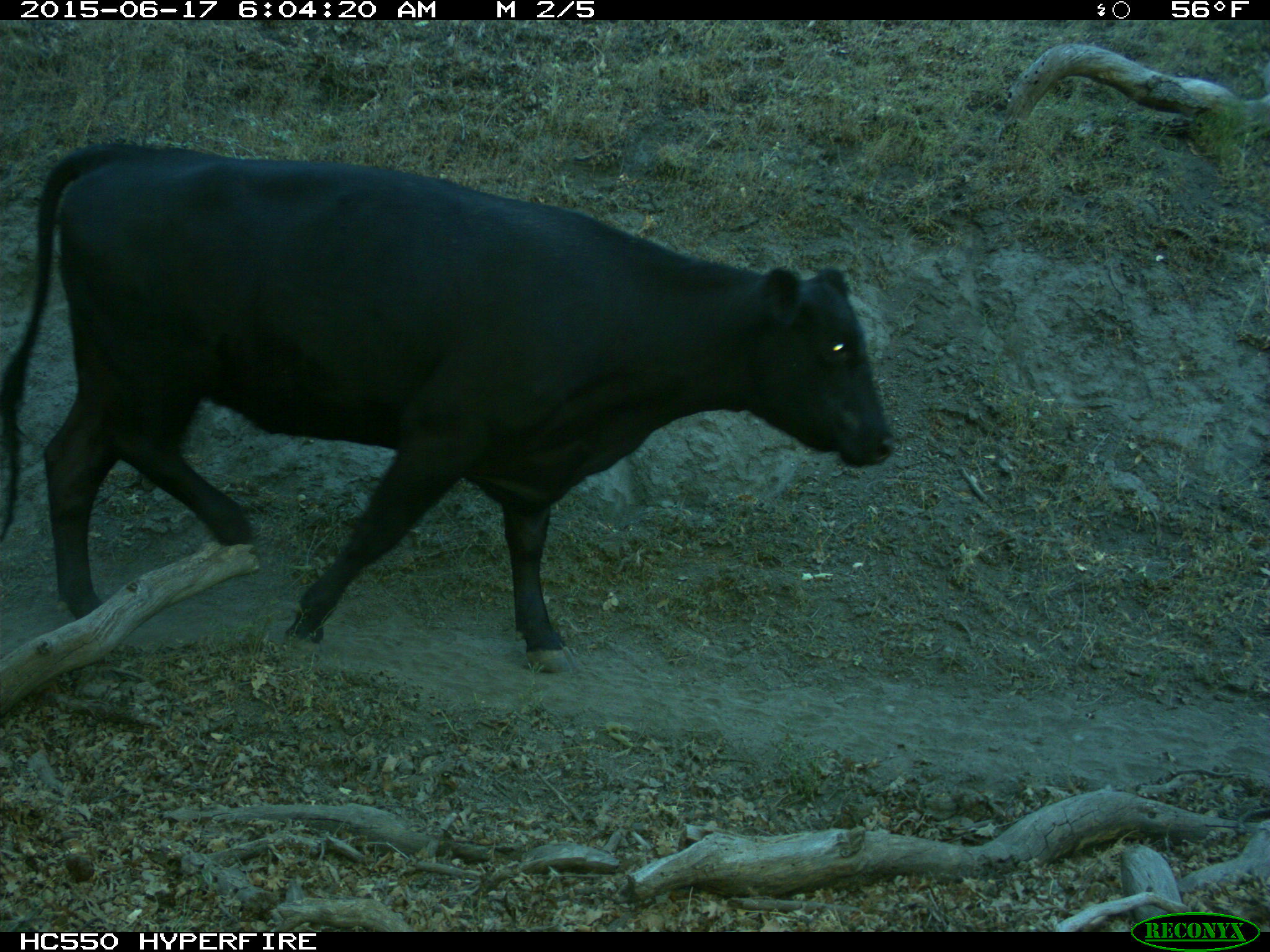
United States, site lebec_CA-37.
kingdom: Animalia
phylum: Chordata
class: Mammalia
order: Artiodactyla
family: Bovidae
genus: Bos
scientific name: Bos taurus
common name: domestic cow